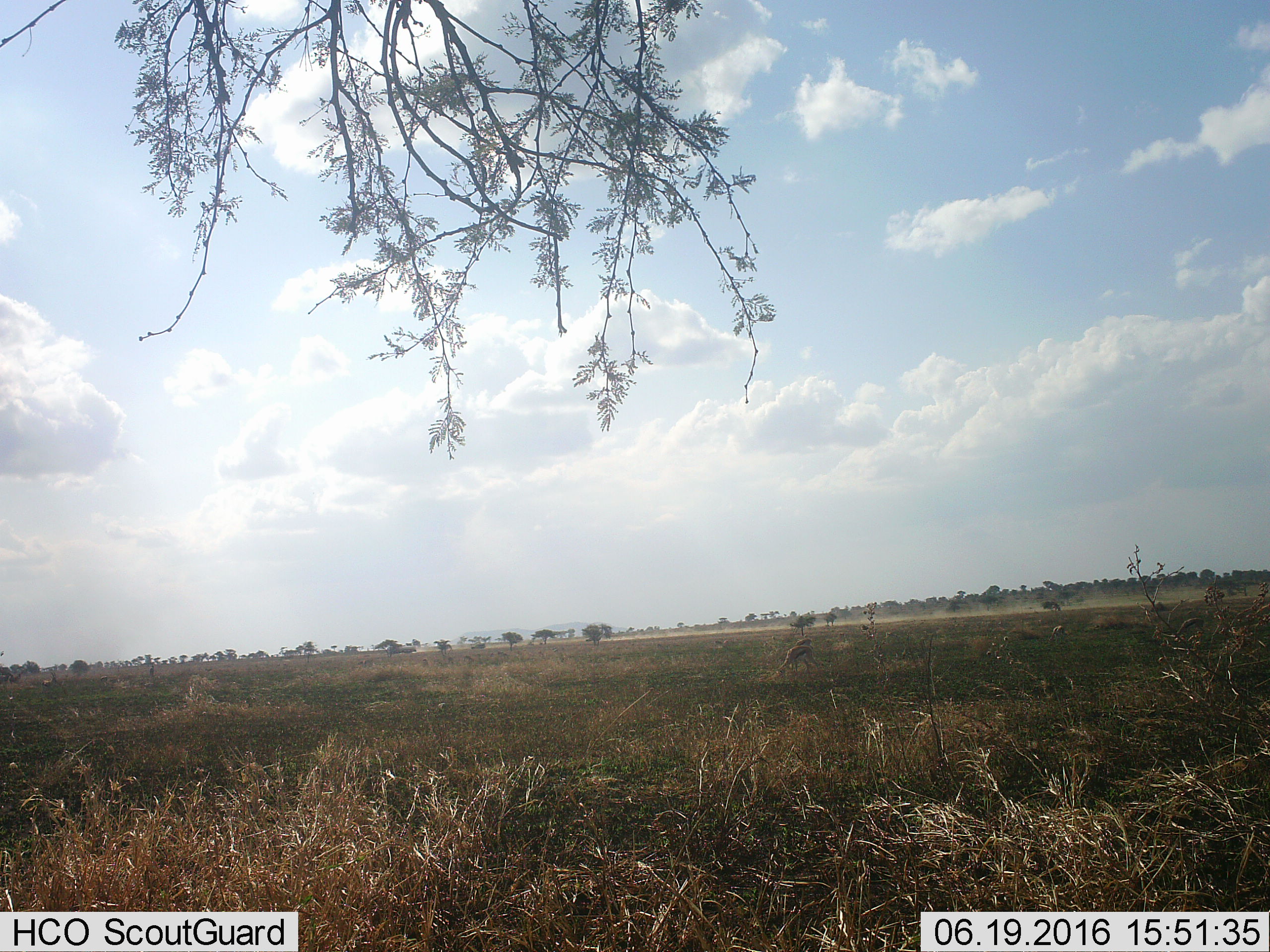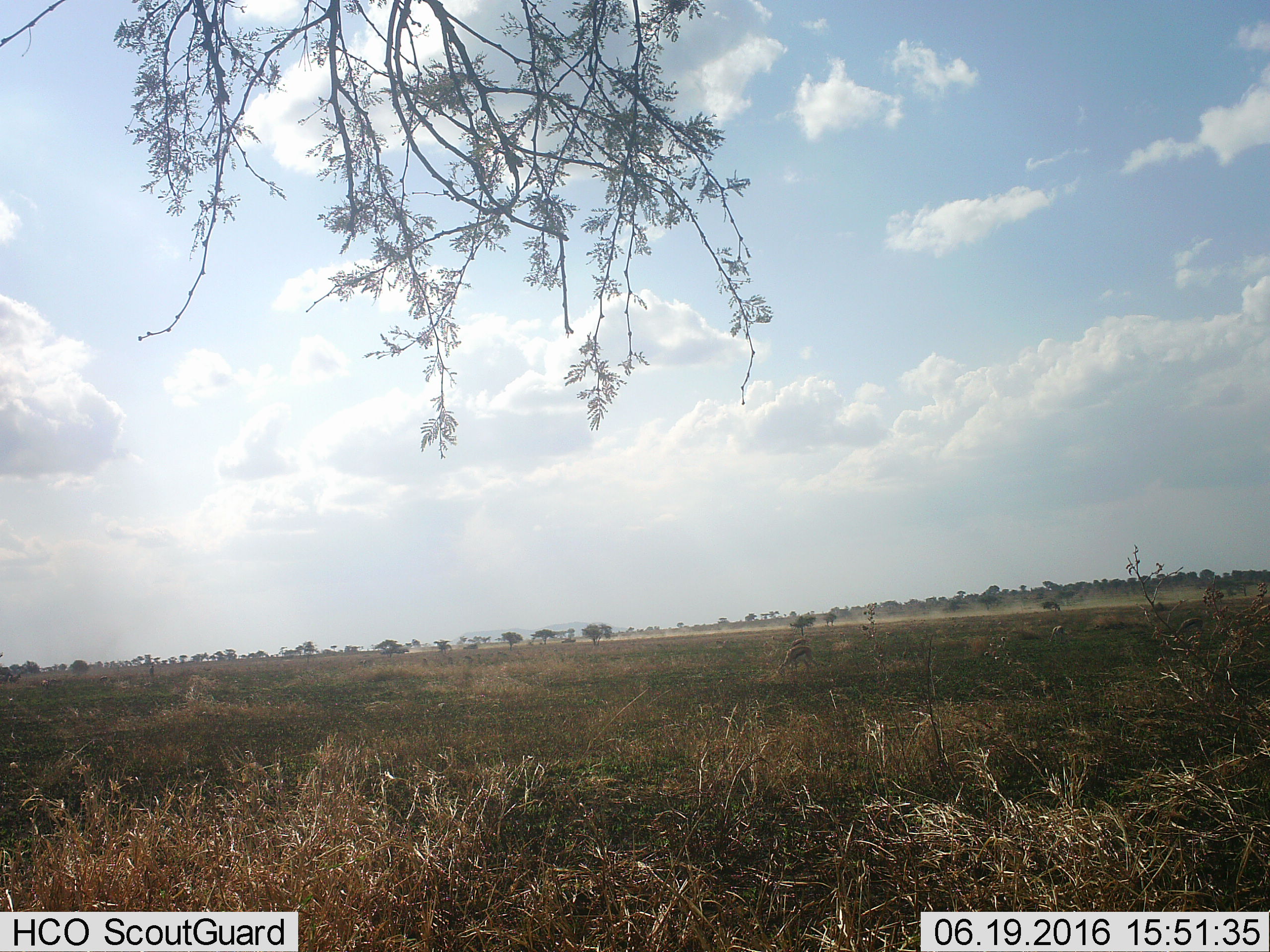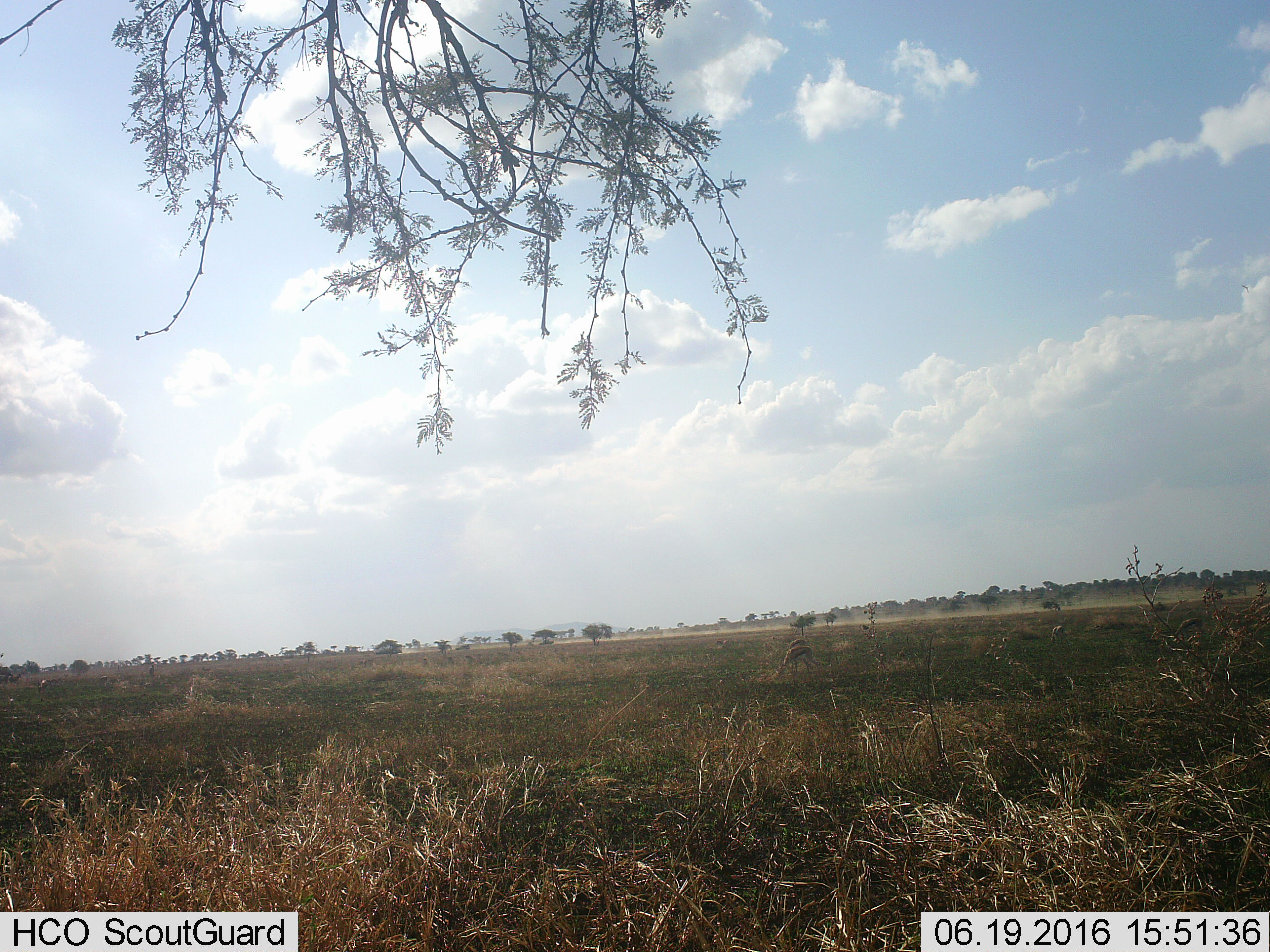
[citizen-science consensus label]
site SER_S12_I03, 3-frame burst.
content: unidentified animal